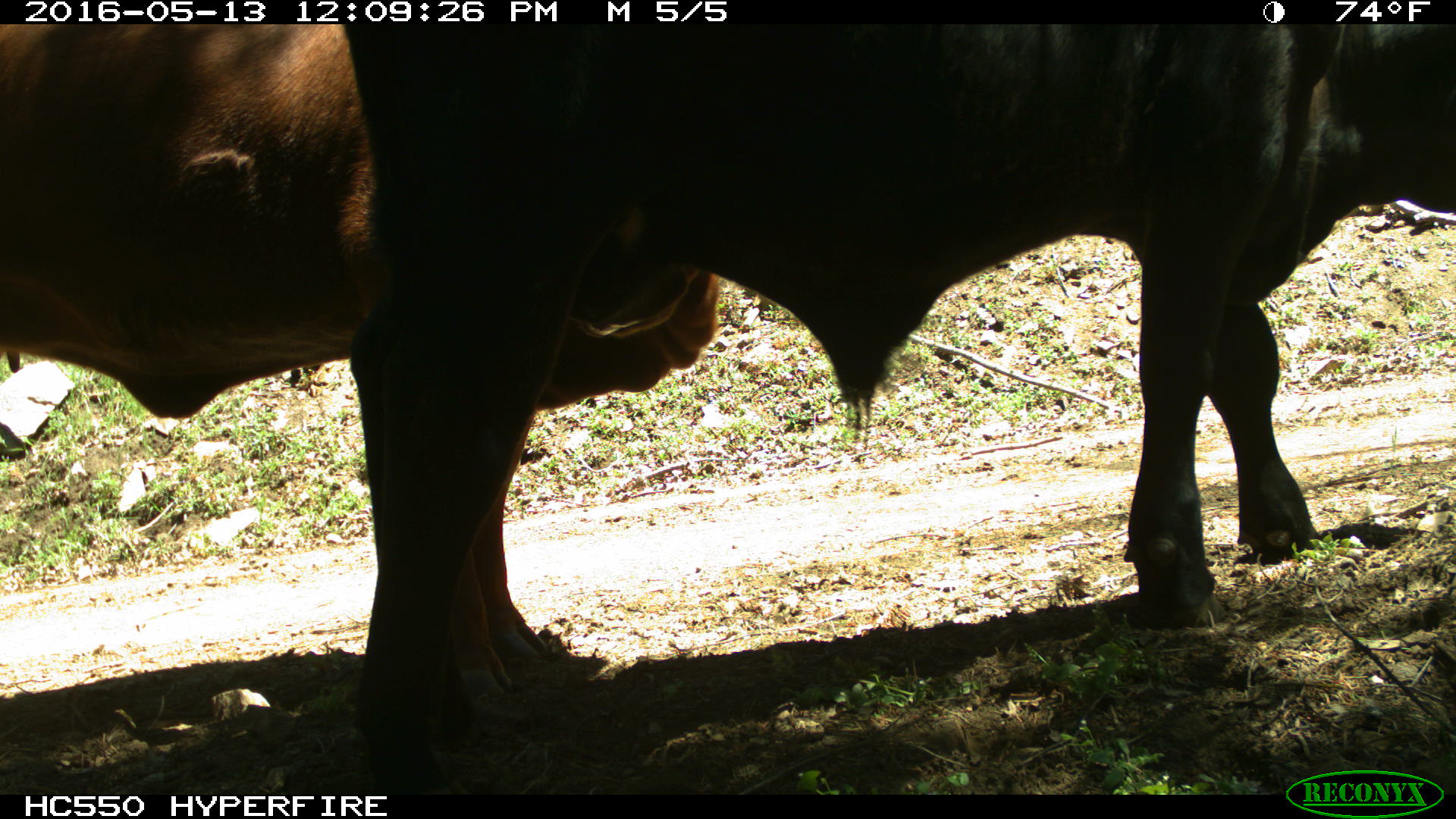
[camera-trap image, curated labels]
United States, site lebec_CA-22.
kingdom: Animalia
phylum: Chordata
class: Mammalia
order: Artiodactyla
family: Bovidae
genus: Bos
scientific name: Bos taurus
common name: domestic cow